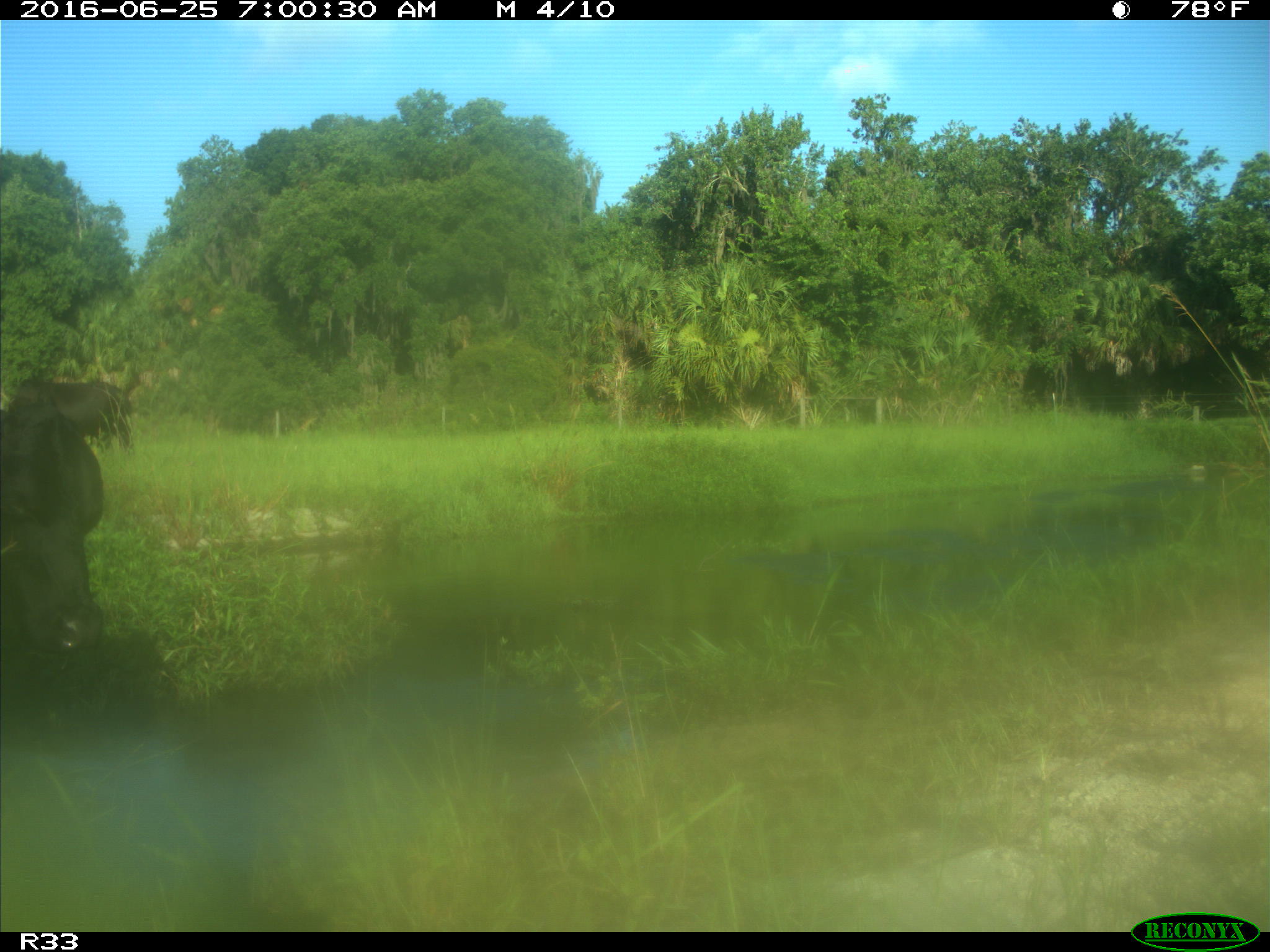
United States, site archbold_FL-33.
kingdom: Animalia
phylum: Chordata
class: Mammalia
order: Artiodactyla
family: Bovidae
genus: Bos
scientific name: Bos taurus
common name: domestic cow